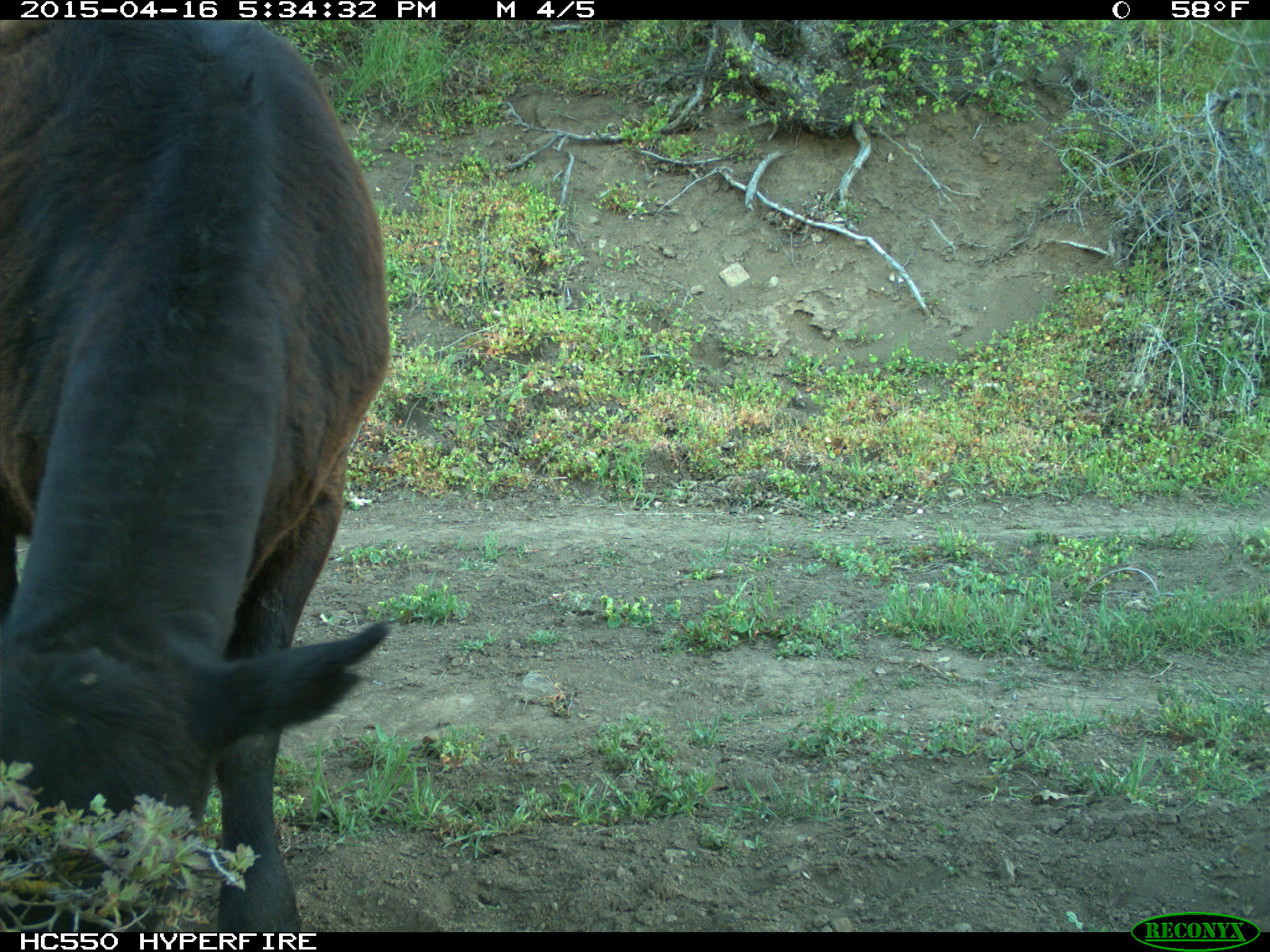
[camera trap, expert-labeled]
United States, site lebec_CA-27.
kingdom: Animalia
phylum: Chordata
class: Mammalia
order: Artiodactyla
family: Bovidae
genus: Bos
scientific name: Bos taurus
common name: domestic cow